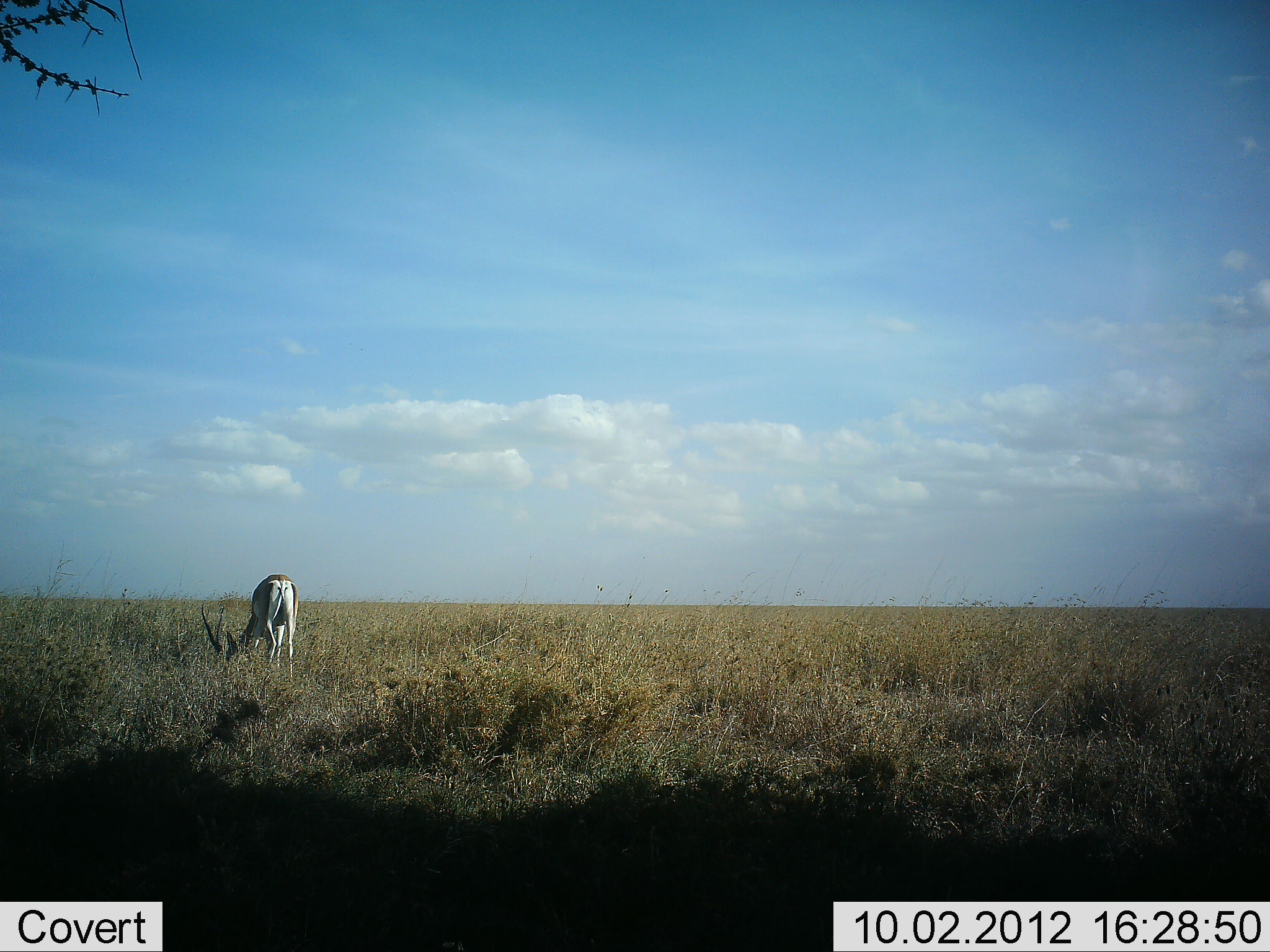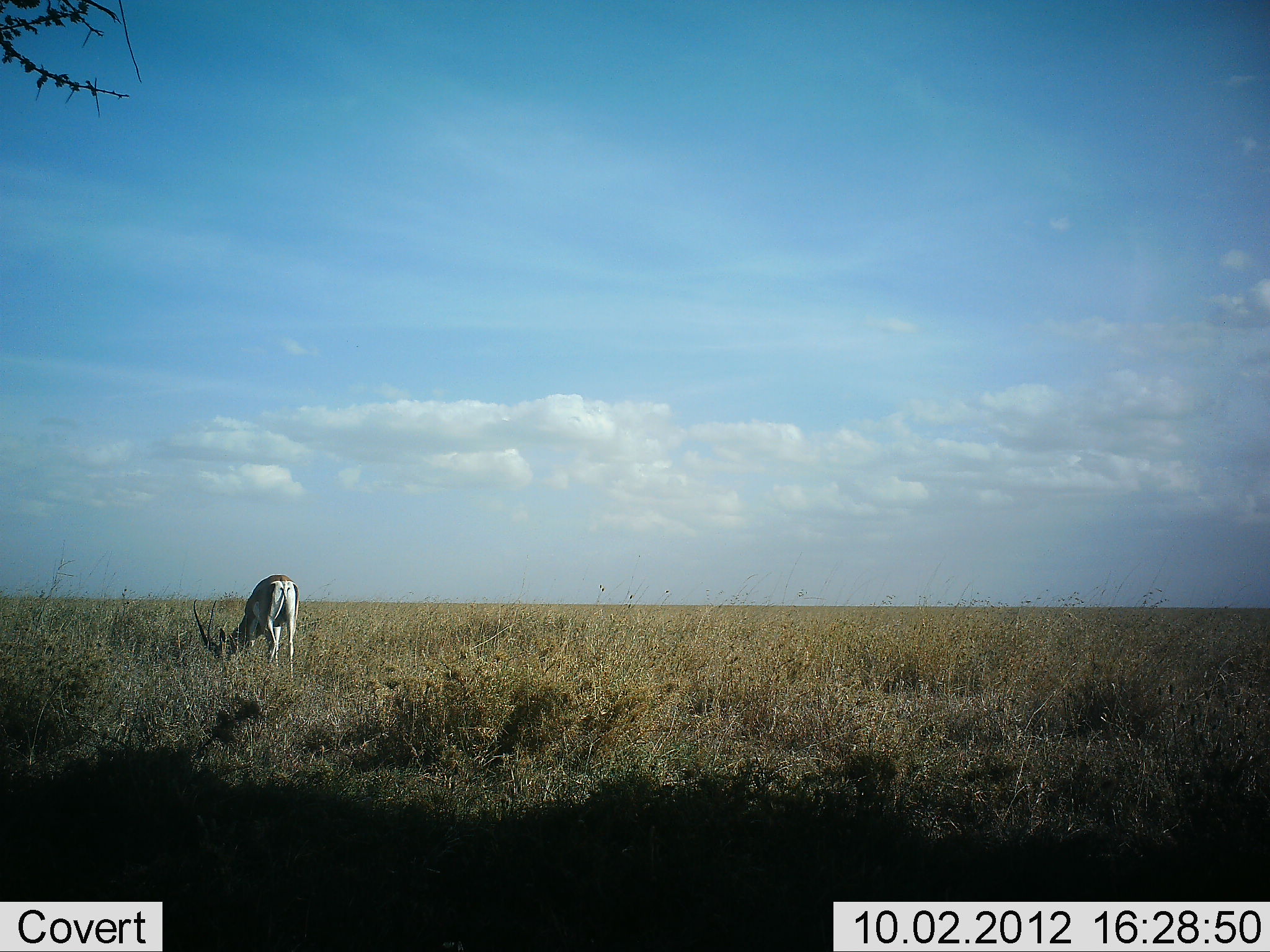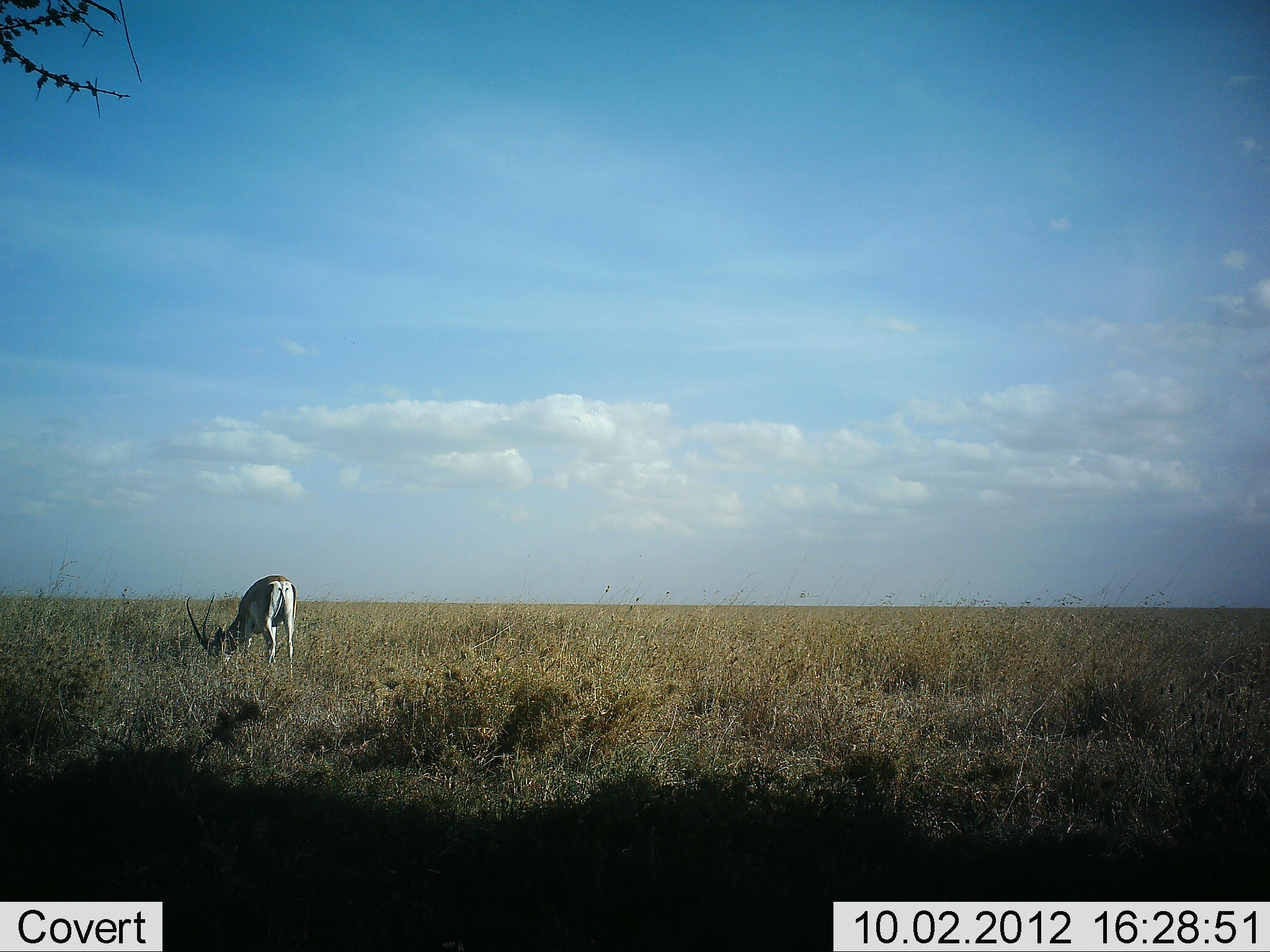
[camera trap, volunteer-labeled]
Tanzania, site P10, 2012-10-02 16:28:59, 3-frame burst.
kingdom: Animalia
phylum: Chordata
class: Mammalia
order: Artiodactyla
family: Bovidae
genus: Nanger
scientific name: Nanger granti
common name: grant's gazelle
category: gazellegrants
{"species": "gazellegrants (grant's gazelle) (Nanger granti)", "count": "1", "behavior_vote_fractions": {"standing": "20%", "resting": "0%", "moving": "0%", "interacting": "0%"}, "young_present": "0%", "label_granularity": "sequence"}